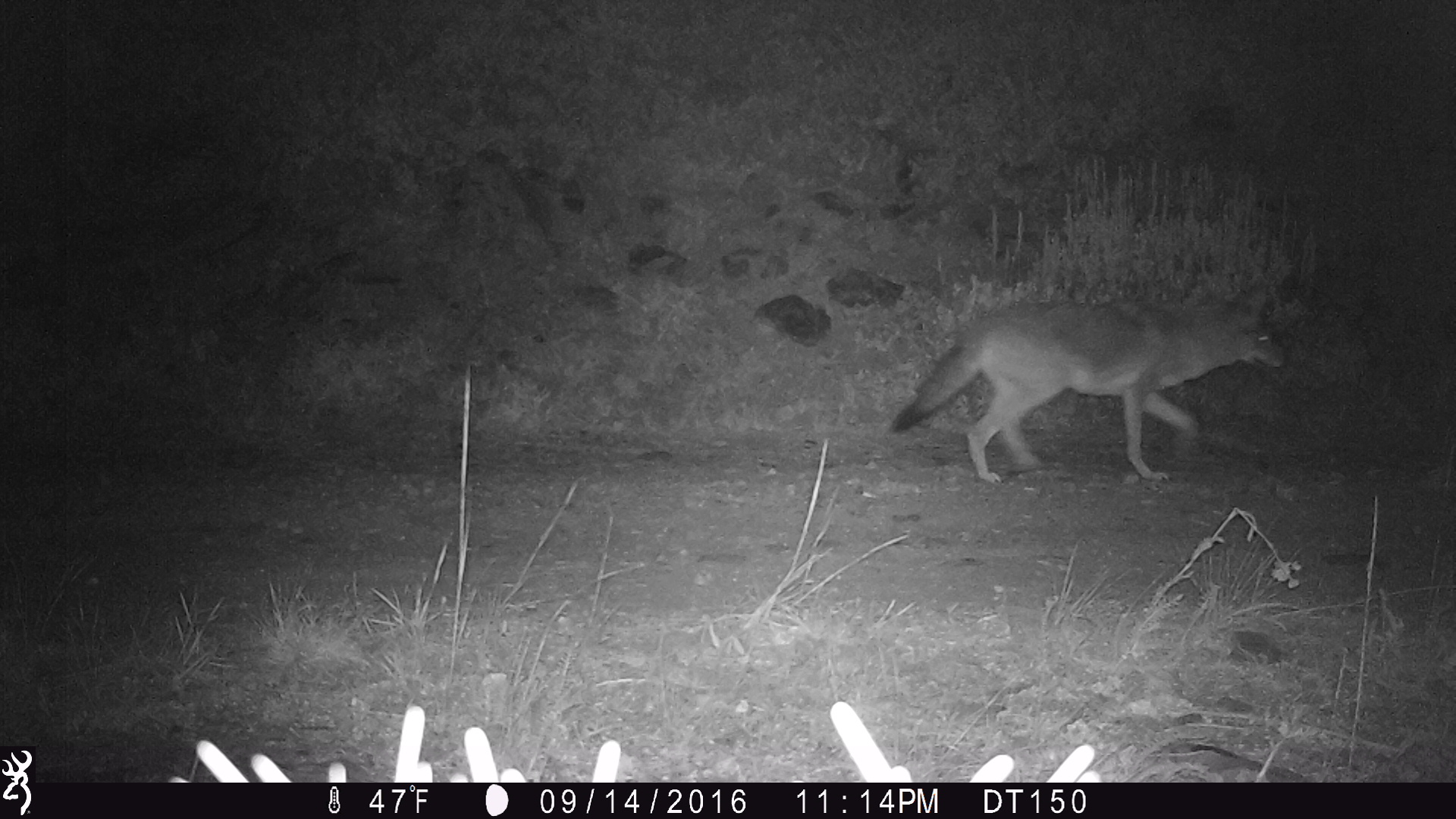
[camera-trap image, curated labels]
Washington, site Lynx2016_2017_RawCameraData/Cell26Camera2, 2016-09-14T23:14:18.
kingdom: Animalia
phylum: Chordata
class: Mammalia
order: Carnivora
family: Canidae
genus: Canis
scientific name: Canis latrans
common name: coyote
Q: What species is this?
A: Canis latrans (coyote).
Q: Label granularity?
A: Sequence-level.